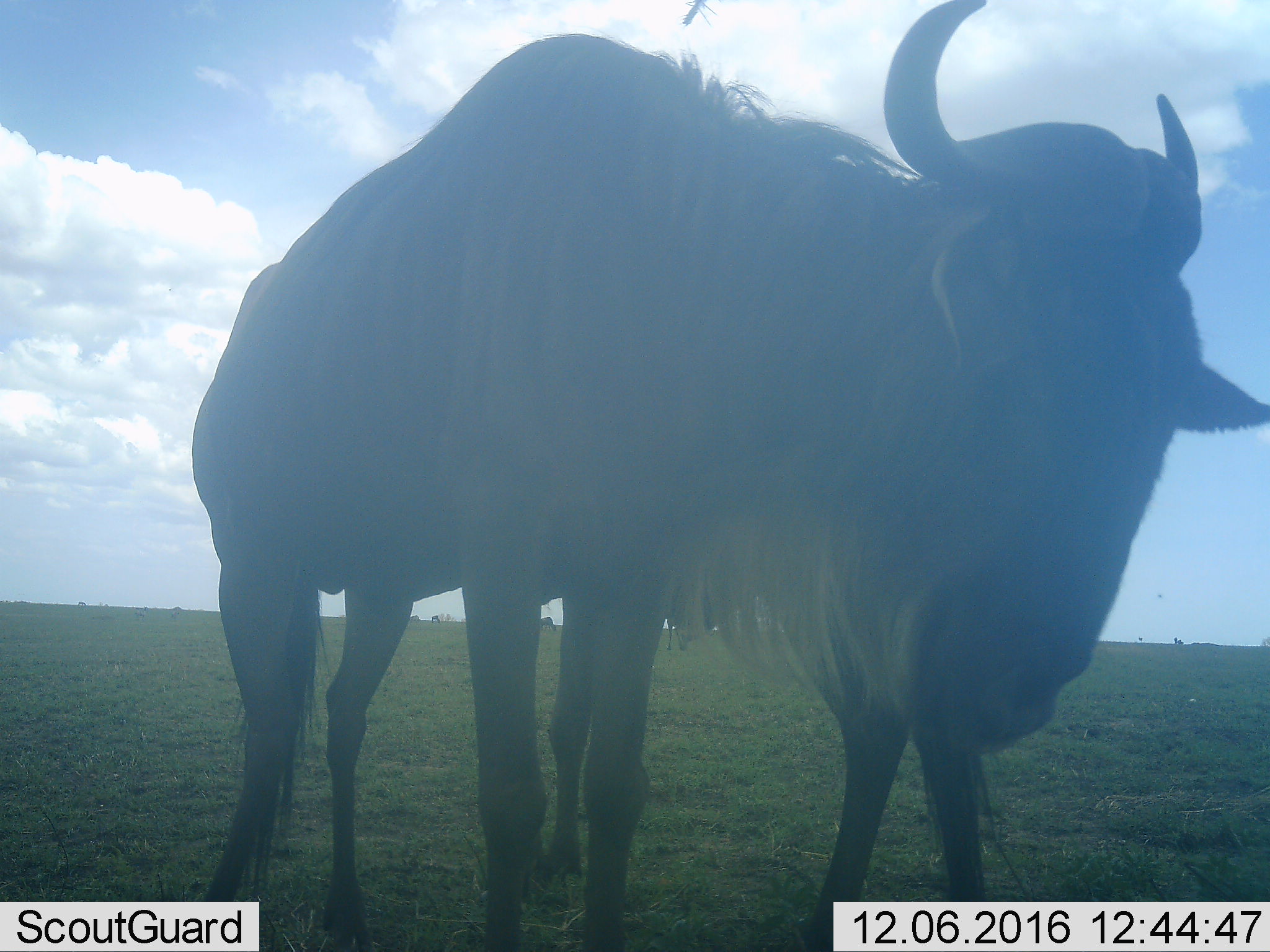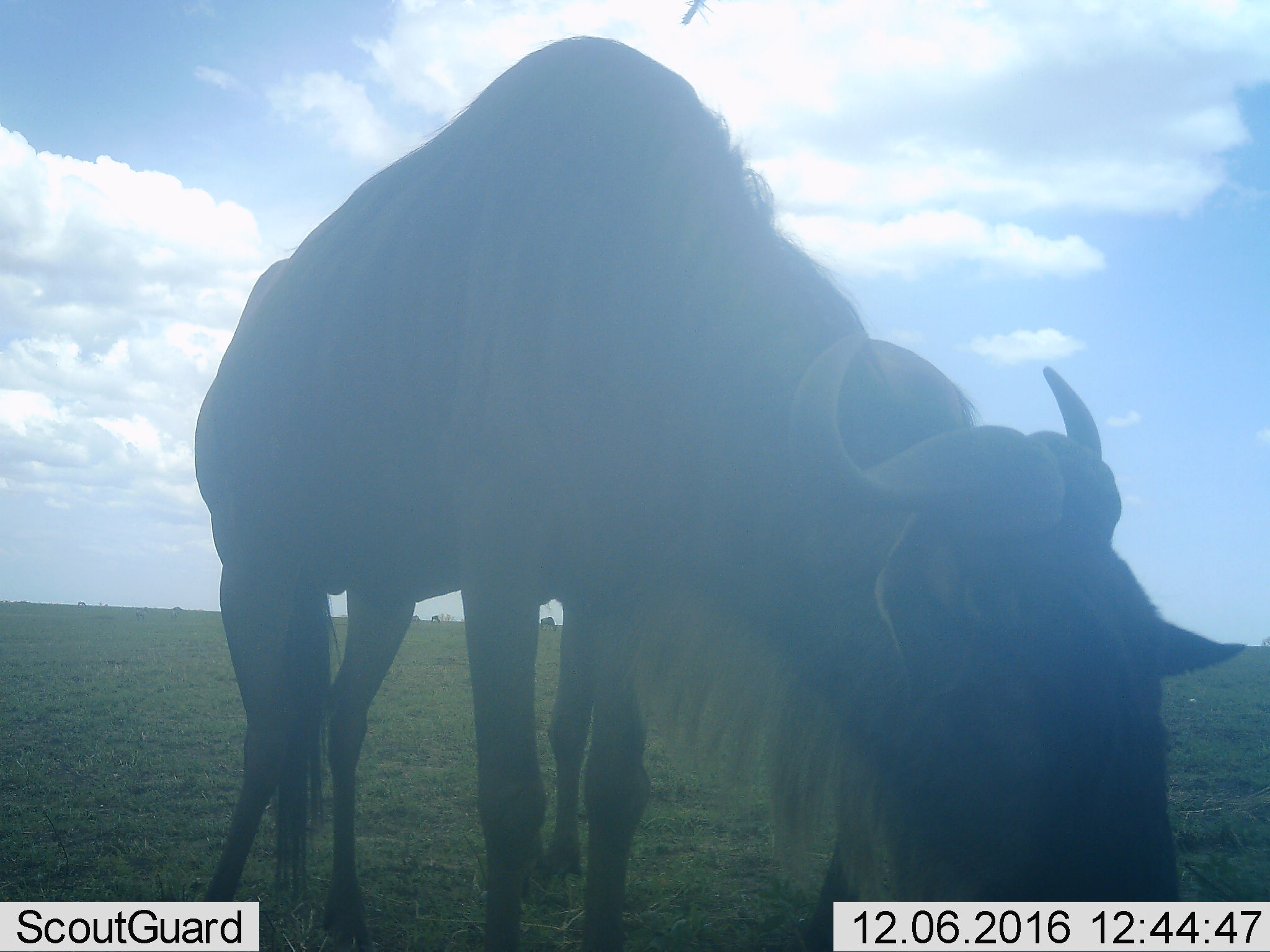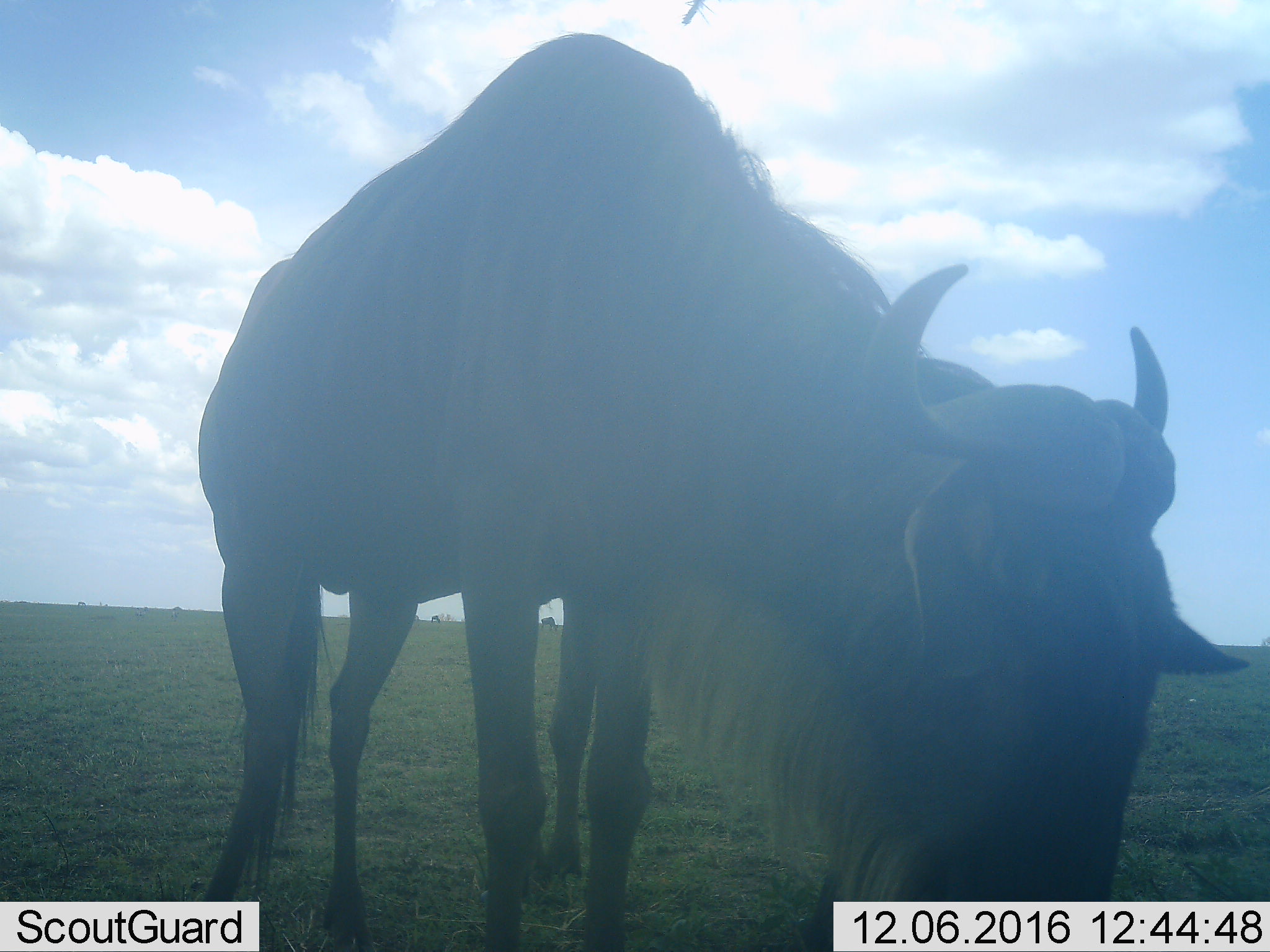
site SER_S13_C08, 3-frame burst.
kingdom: Animalia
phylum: Chordata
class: Mammalia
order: Artiodactyla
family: Bovidae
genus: Connochaetes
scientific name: Connochaetes taurinus taurinus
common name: blue wildebeest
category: wildebeestblue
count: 2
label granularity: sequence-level